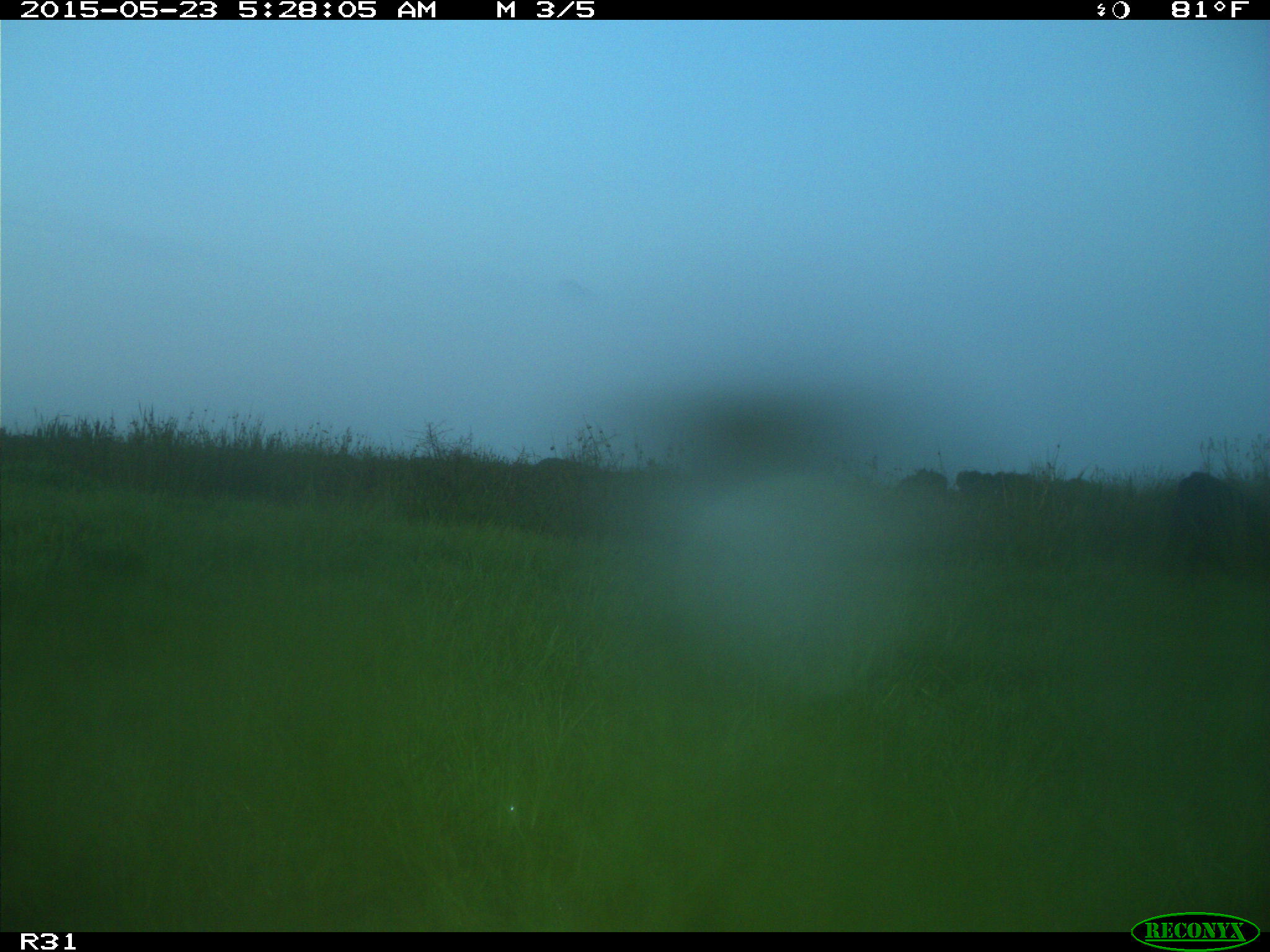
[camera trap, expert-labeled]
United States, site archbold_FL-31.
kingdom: Animalia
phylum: Chordata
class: Mammalia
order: Artiodactyla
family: Bovidae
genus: Bos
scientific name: Bos taurus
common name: domestic cow